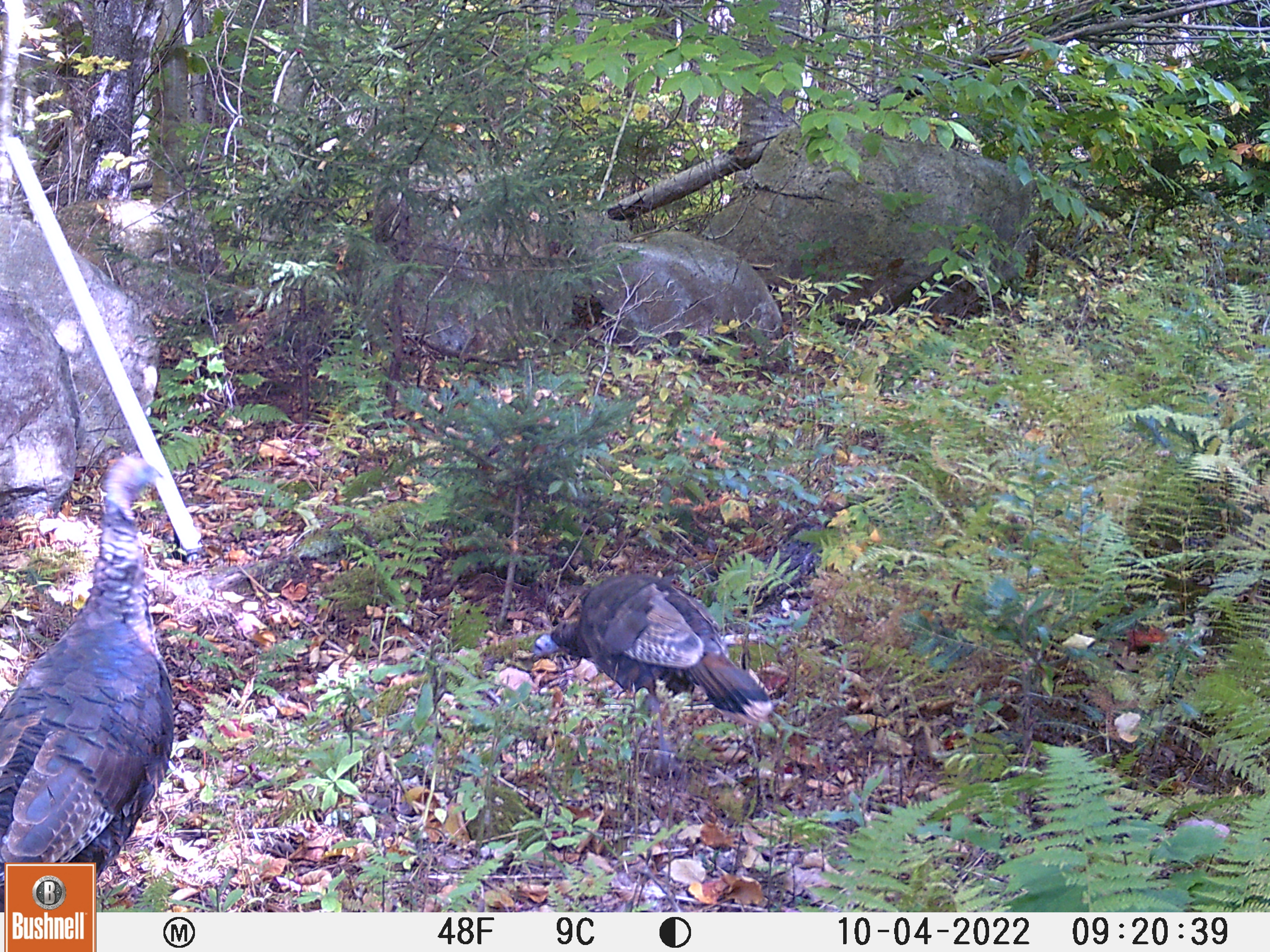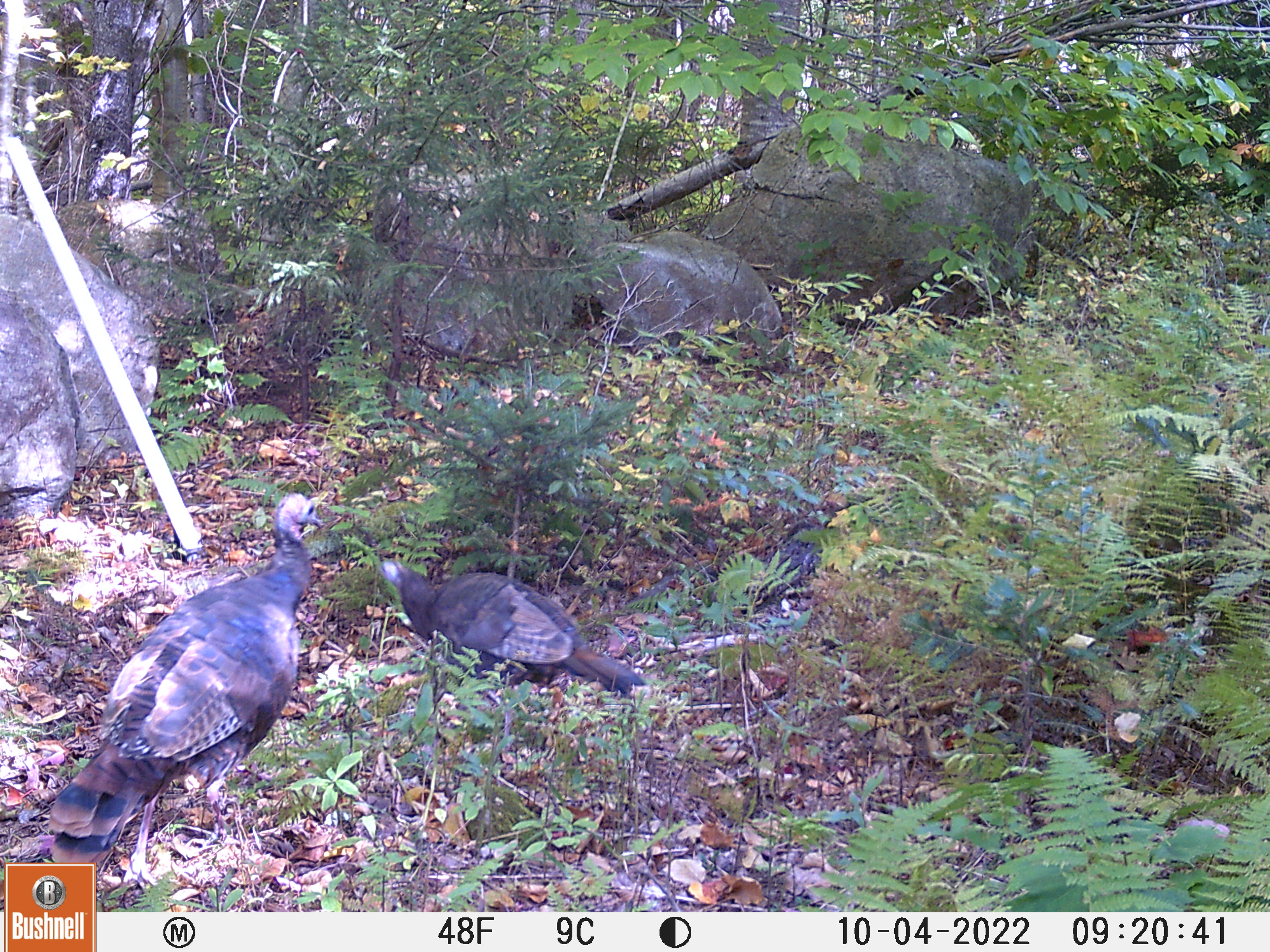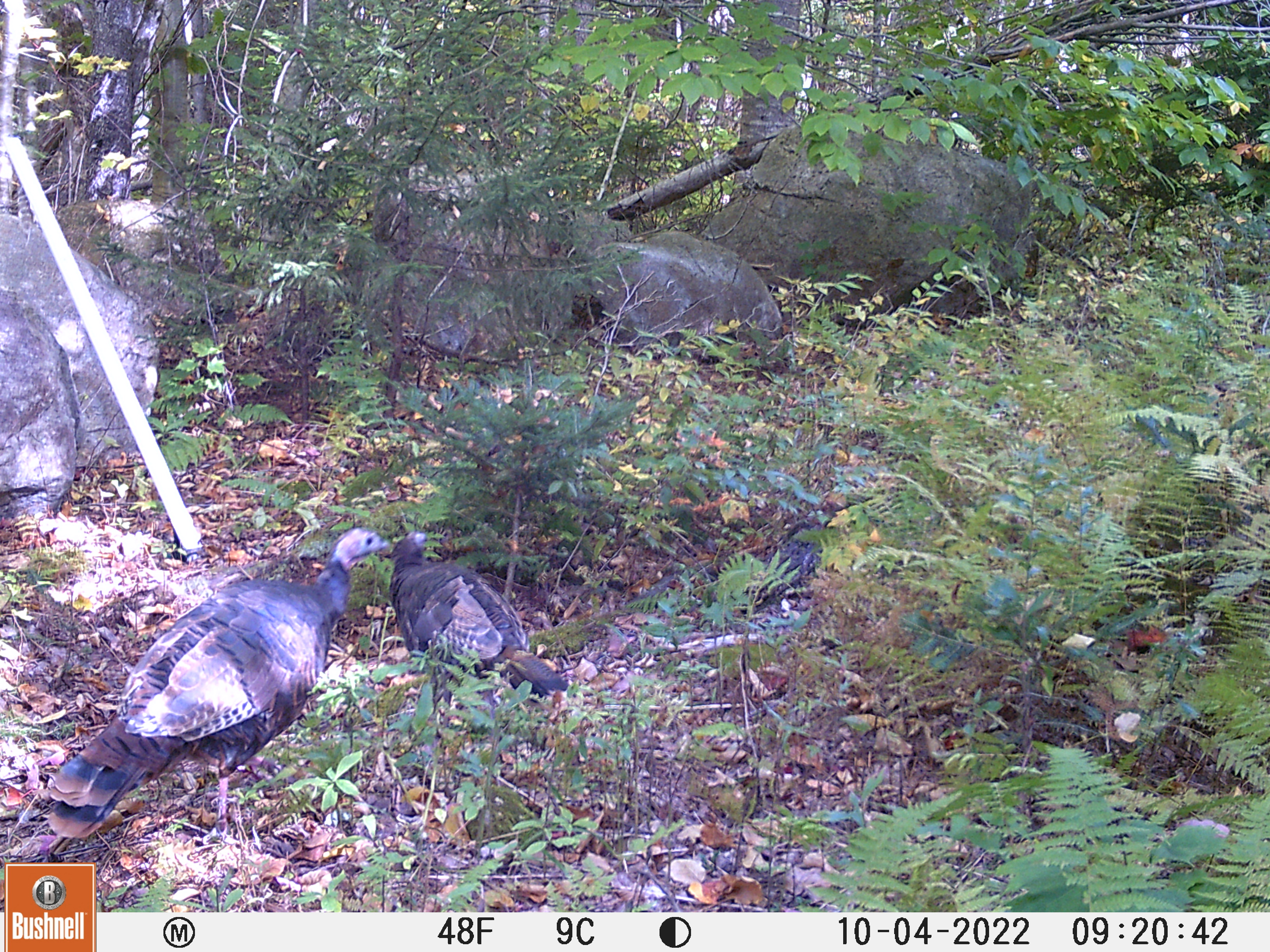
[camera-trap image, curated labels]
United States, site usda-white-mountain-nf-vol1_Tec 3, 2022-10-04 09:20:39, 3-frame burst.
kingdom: Animalia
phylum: Chordata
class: Aves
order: Galliformes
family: Phasianidae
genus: Meleagris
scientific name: Meleagris gallopavo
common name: wild turkey